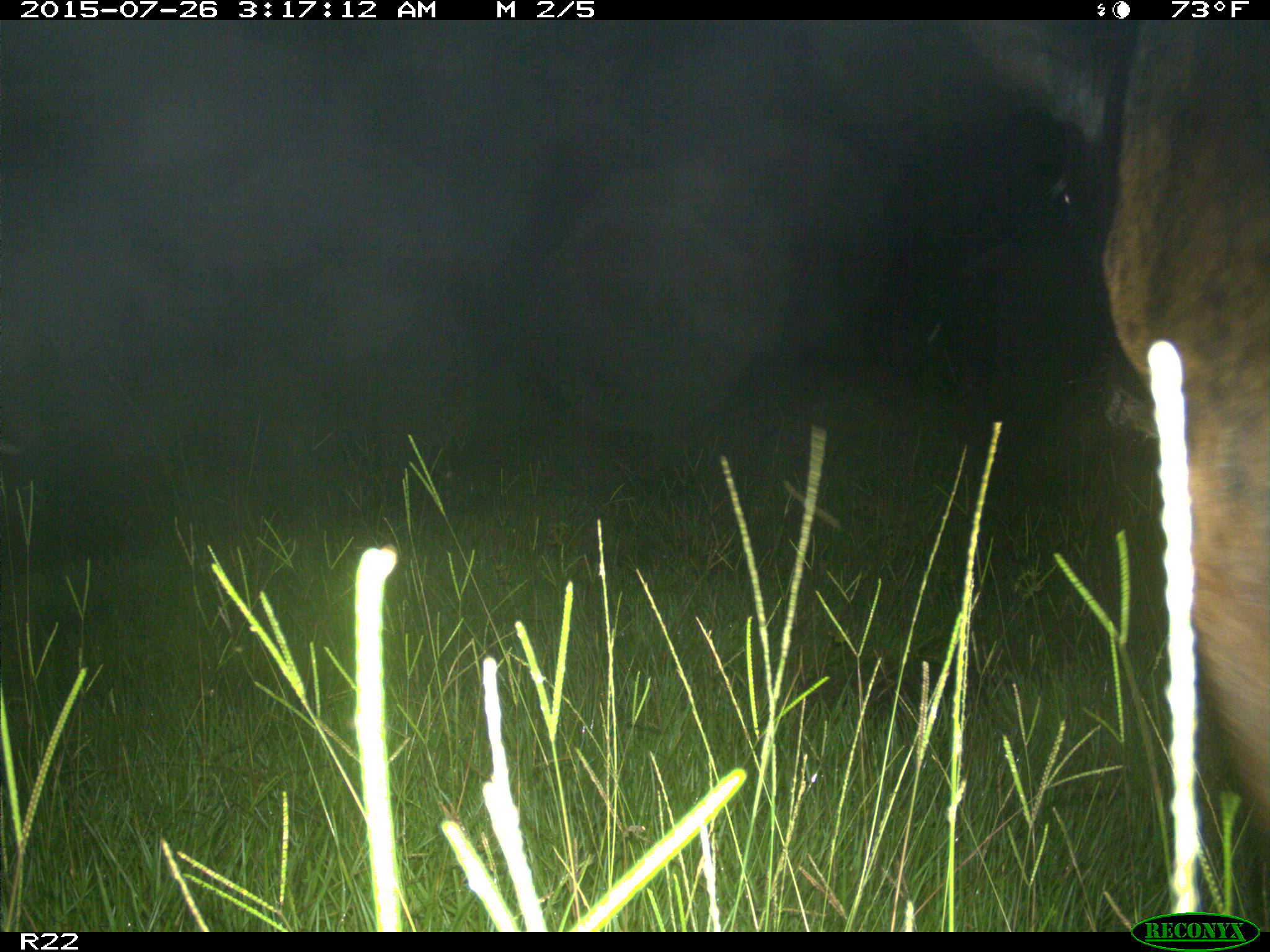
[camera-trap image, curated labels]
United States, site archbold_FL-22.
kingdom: Animalia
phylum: Chordata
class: Mammalia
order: Artiodactyla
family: Bovidae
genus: Bos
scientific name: Bos taurus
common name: domestic cow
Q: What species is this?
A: Bos taurus (domestic cow).